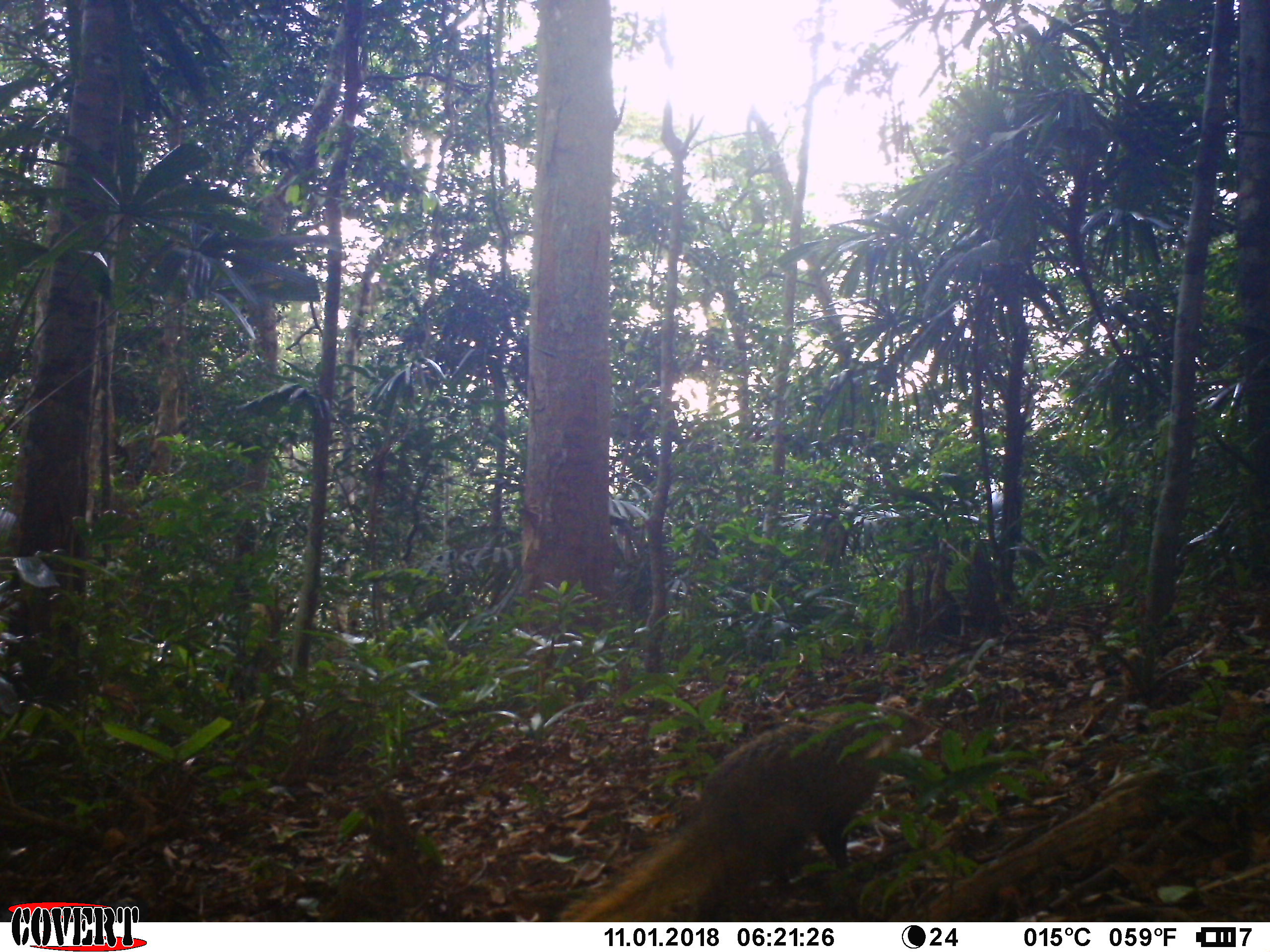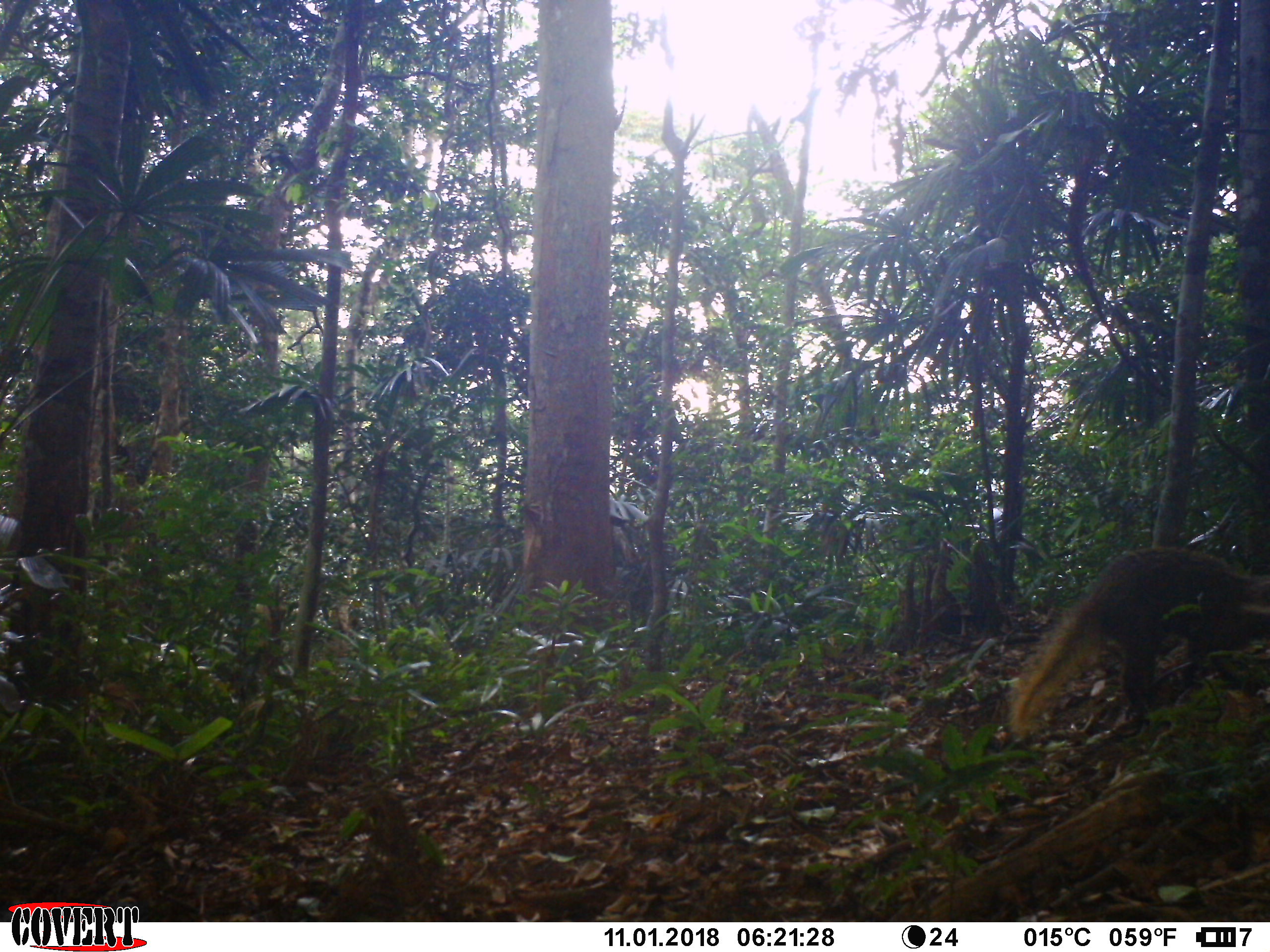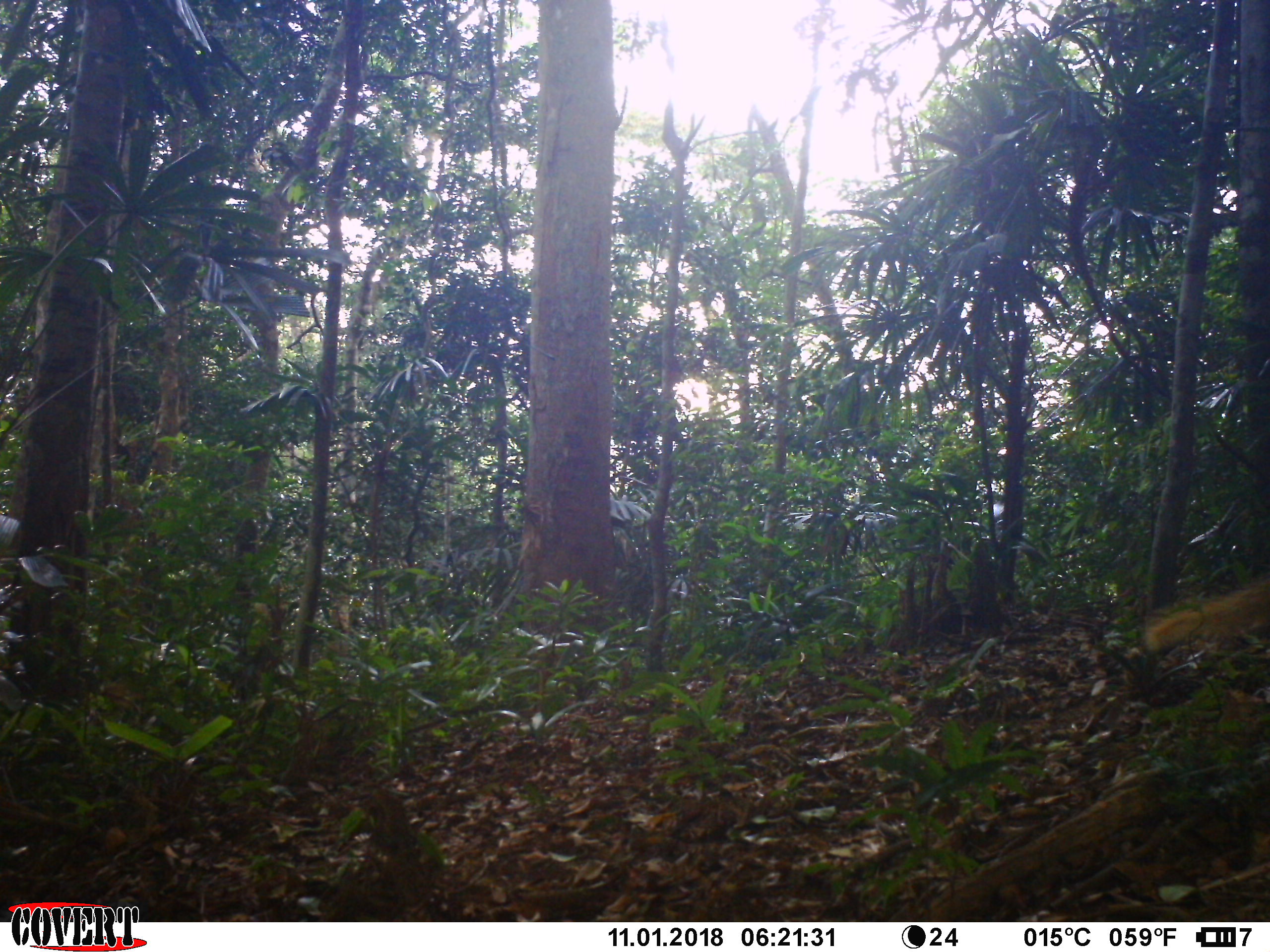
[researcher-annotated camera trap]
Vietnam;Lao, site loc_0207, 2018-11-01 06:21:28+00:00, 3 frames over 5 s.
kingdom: Animalia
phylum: Chordata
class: Mammalia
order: Carnivora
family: Herpestidae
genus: Urva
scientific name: Urva urva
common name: crab-eating mongoose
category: crab eating mongoose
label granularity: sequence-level